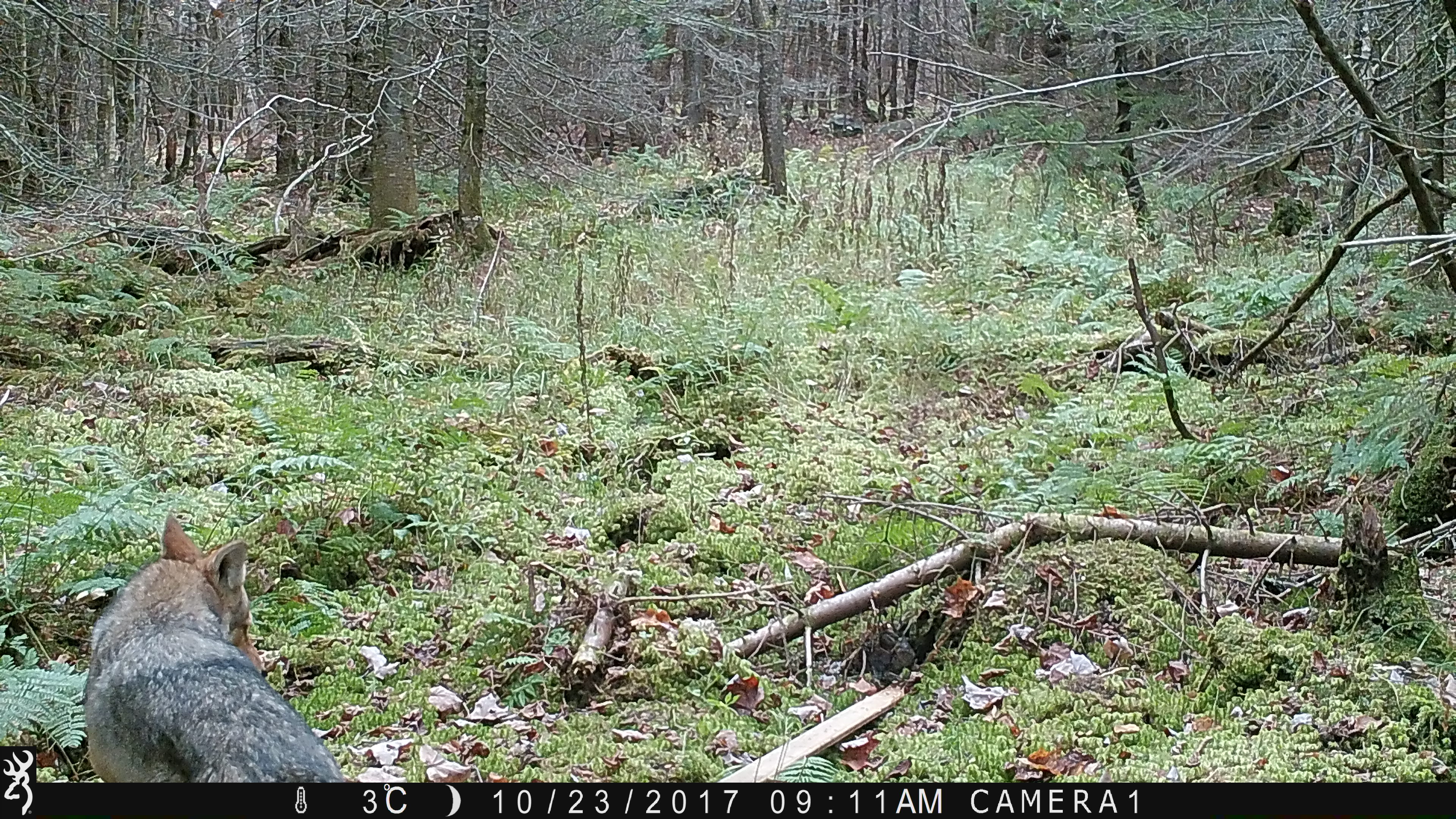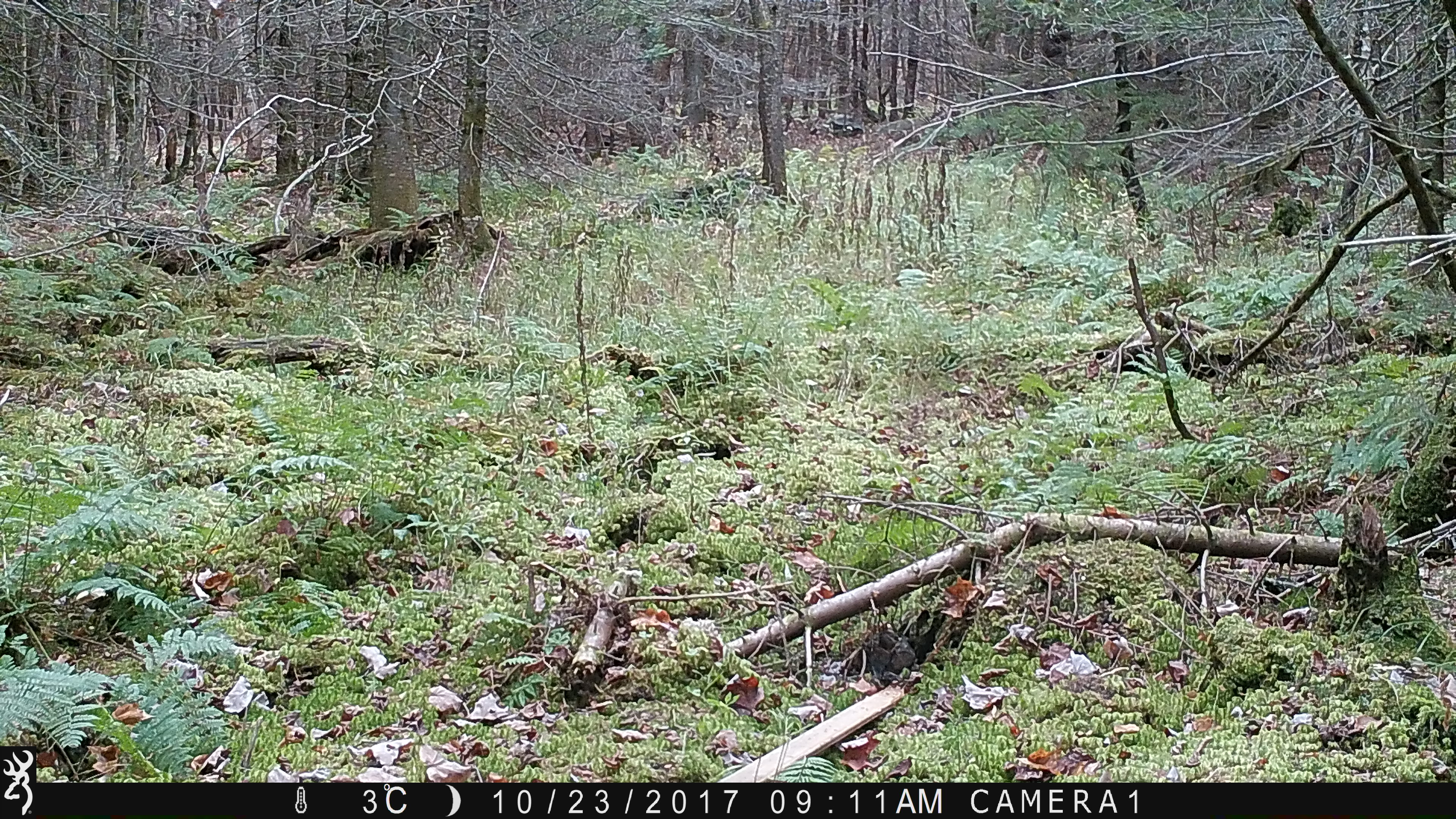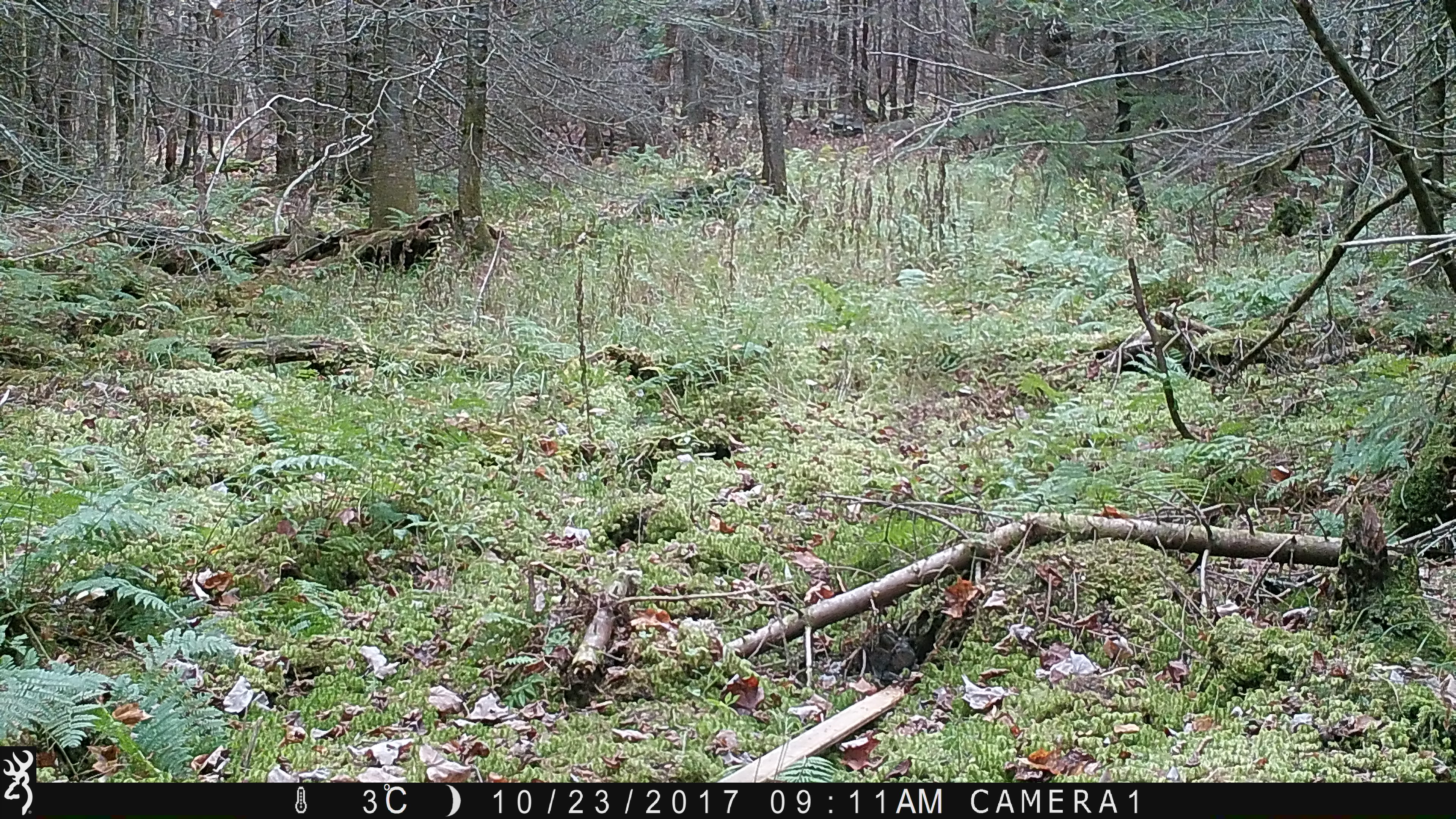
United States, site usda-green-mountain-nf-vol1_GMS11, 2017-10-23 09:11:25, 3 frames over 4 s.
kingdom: Animalia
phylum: Chordata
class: Mammalia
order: Carnivora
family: Canidae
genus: Canis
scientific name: Canis latrans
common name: coyote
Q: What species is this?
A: Coyote (Canis latrans).